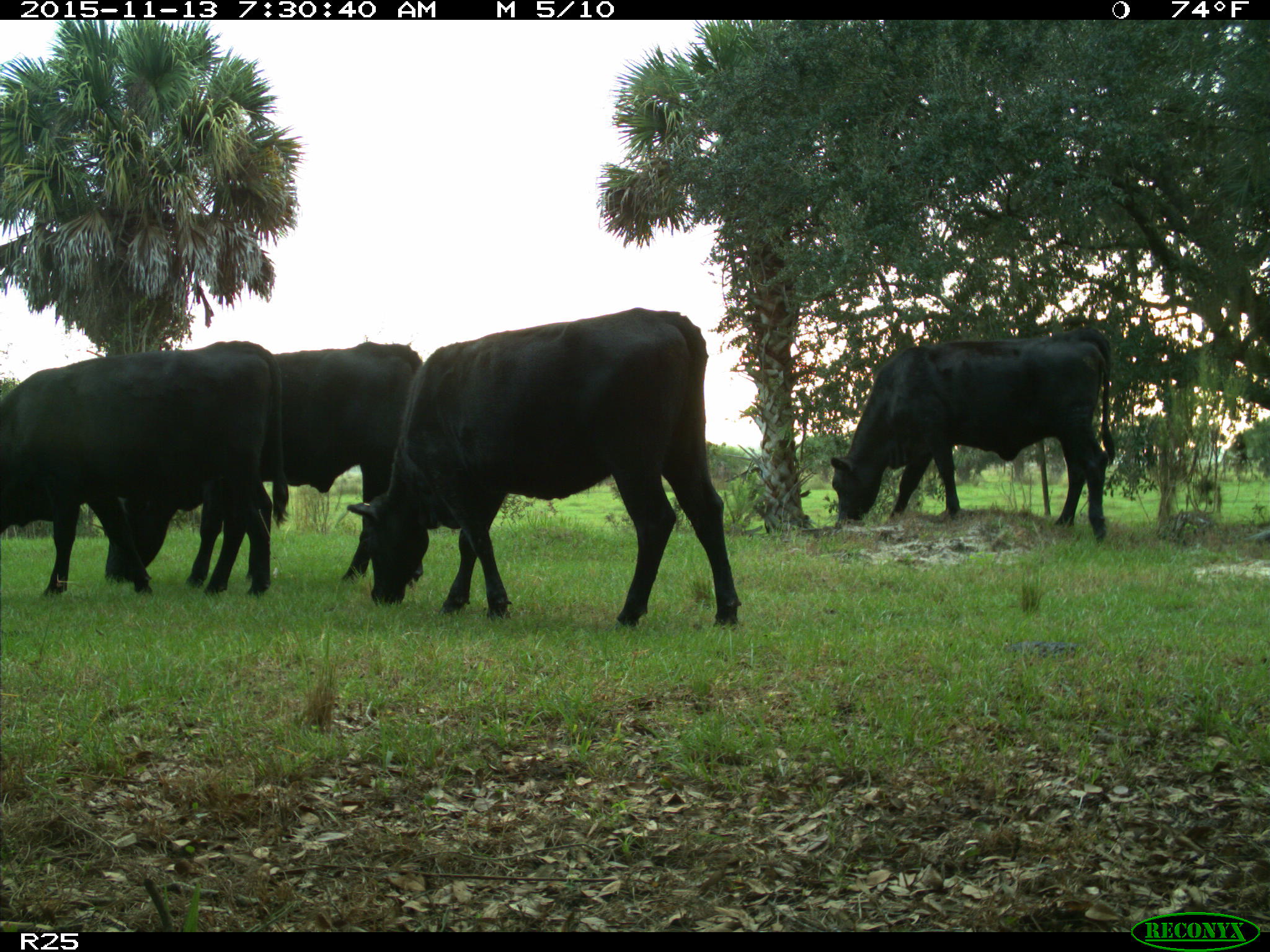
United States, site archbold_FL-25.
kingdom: Animalia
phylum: Chordata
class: Mammalia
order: Artiodactyla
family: Bovidae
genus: Bos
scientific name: Bos taurus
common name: domestic cow